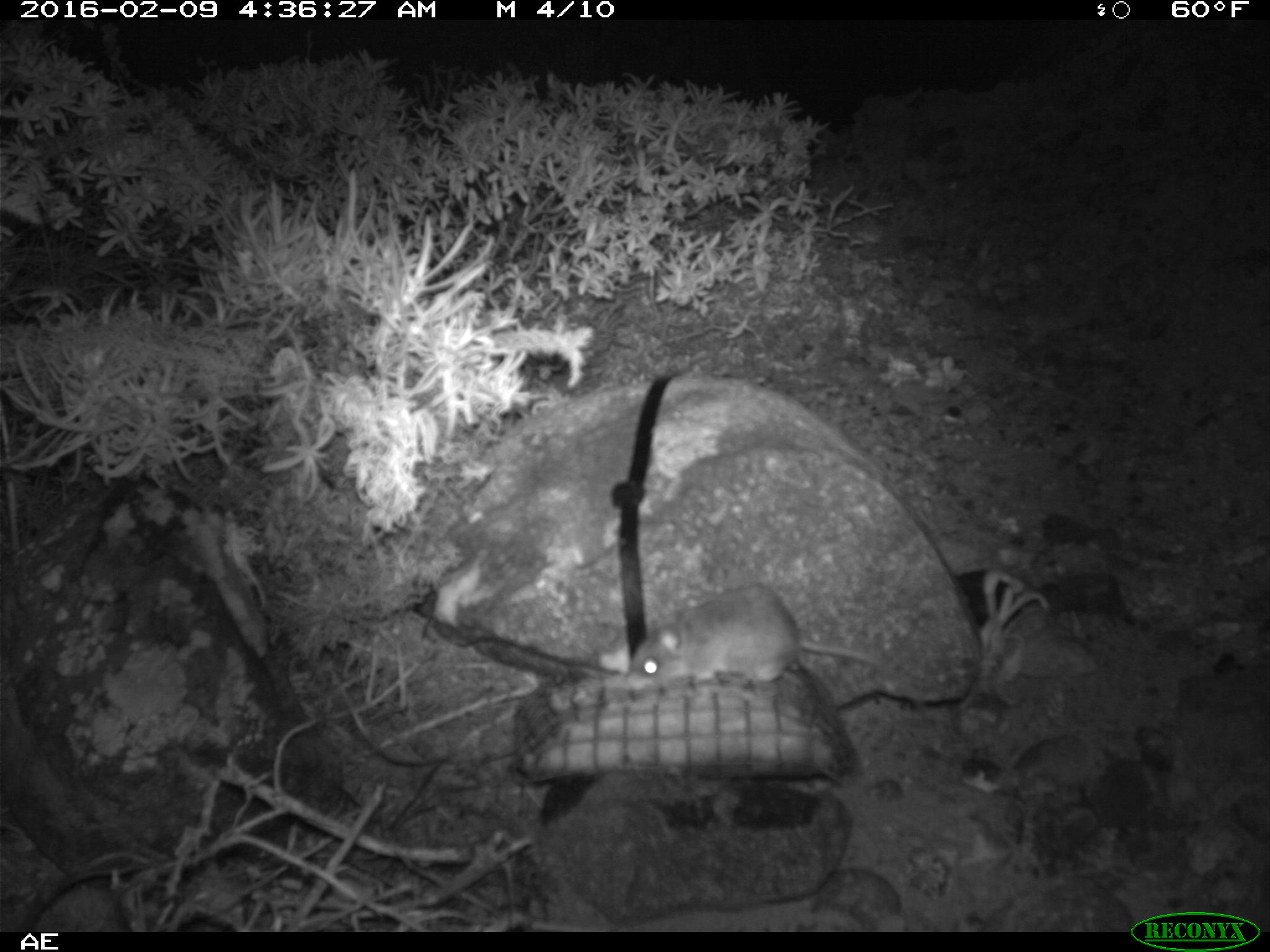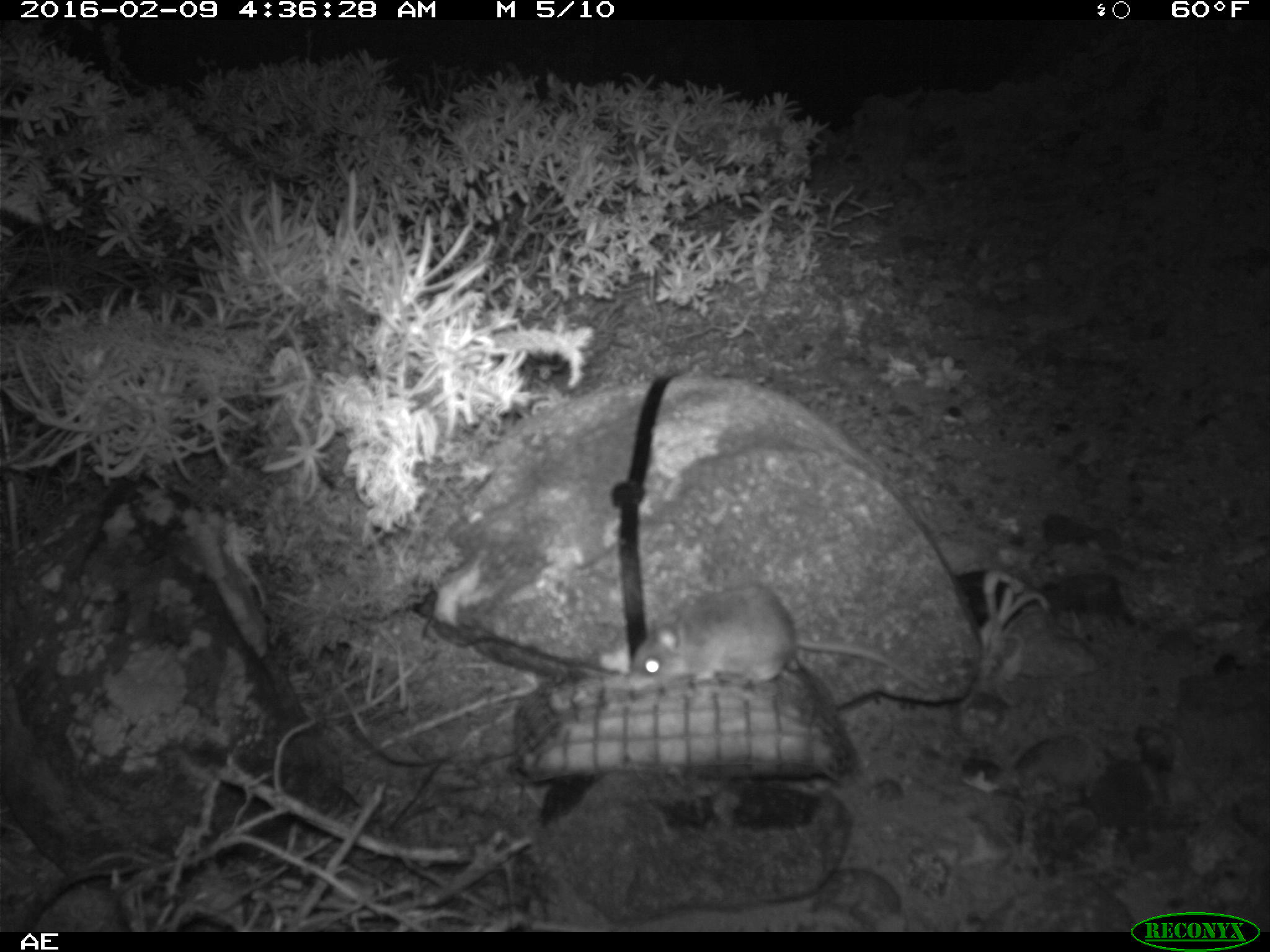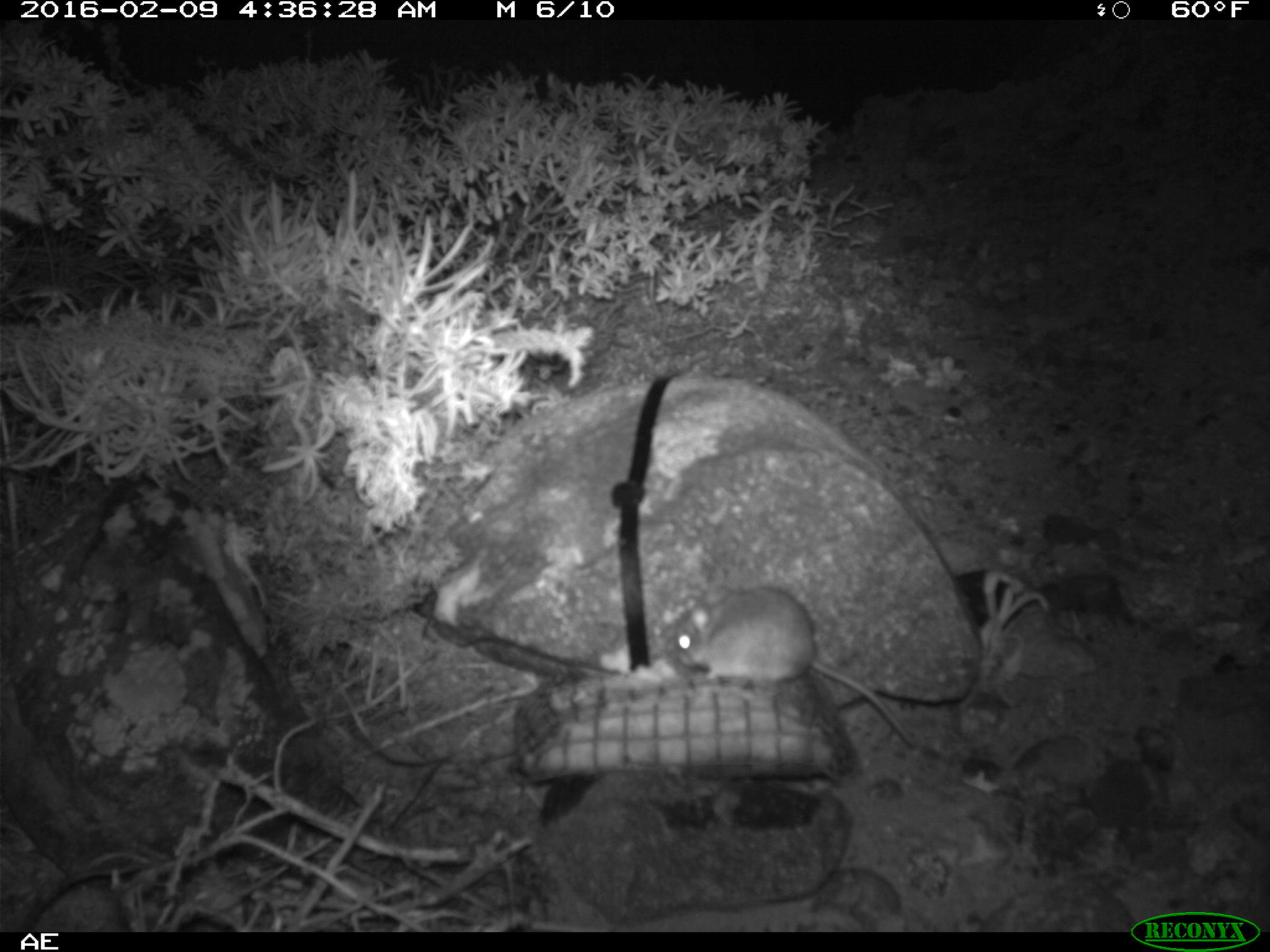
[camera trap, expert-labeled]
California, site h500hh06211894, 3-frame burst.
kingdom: Animalia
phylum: Chordata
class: Mammalia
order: Rodentia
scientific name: Rodentia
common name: rodent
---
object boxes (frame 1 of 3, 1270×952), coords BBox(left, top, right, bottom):
rodent: BBox(626, 582, 930, 685)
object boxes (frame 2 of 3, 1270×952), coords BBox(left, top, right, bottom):
rodent: BBox(619, 583, 930, 695)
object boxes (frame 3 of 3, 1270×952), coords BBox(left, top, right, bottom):
rodent: BBox(675, 586, 916, 746)